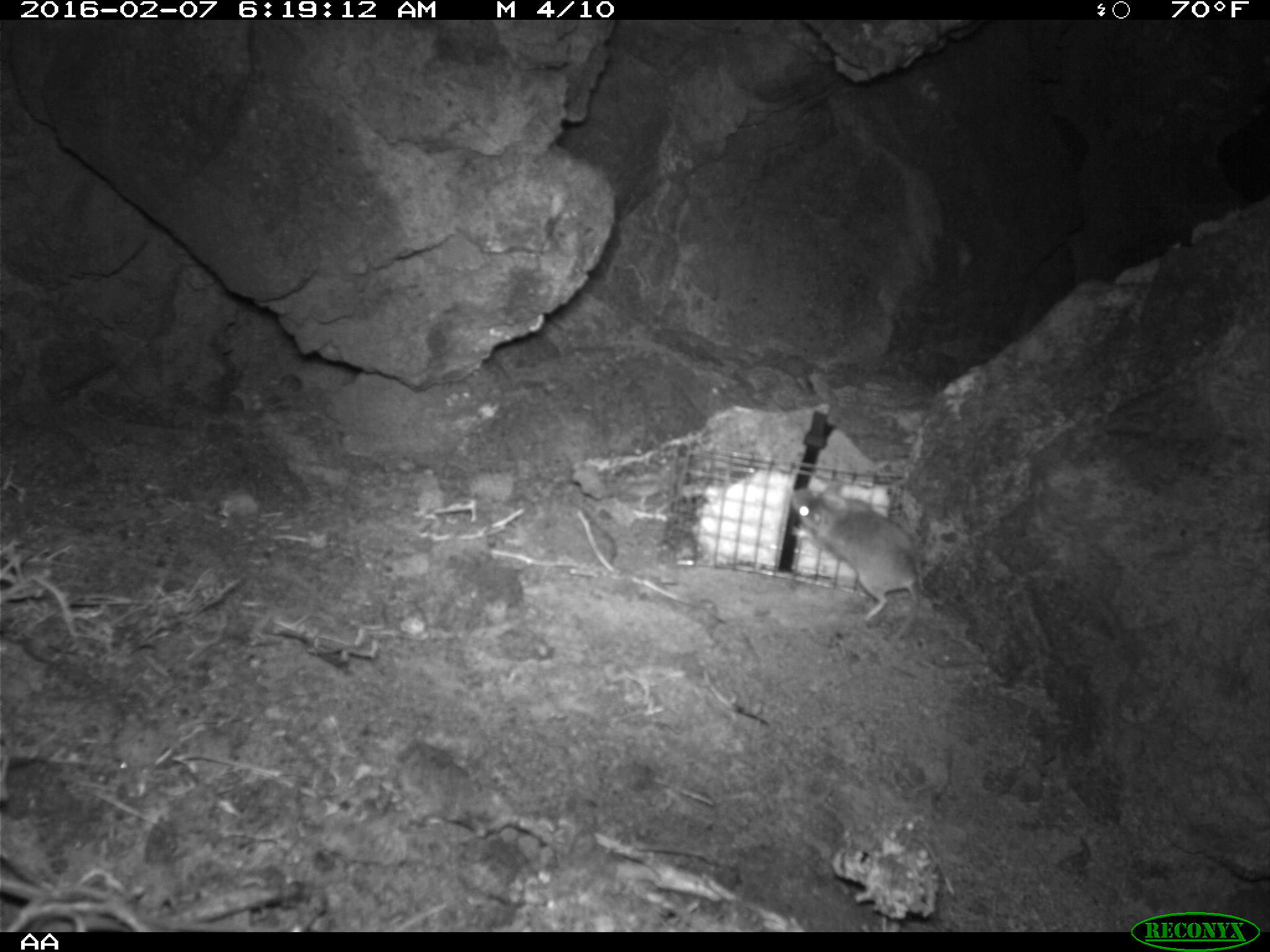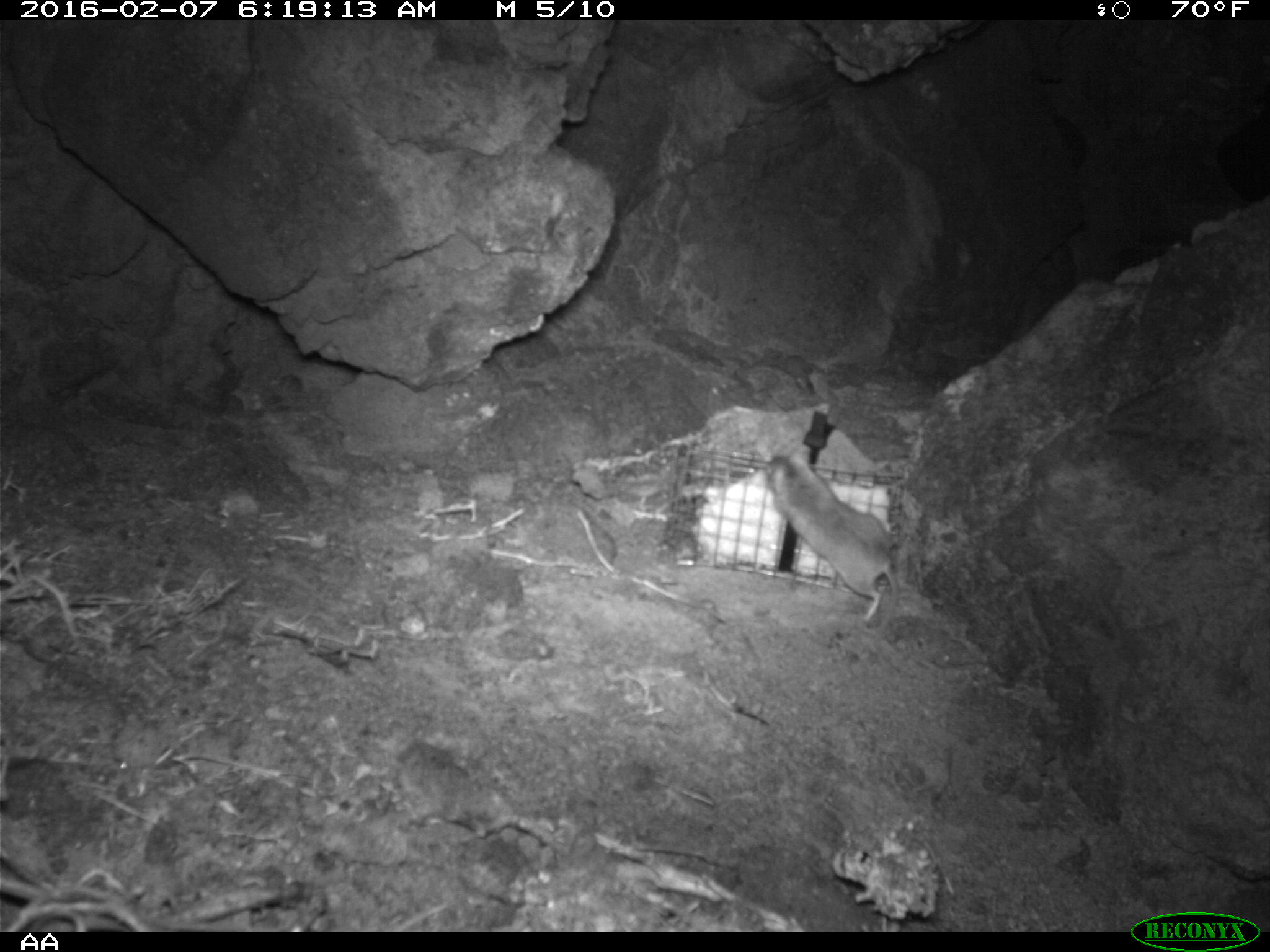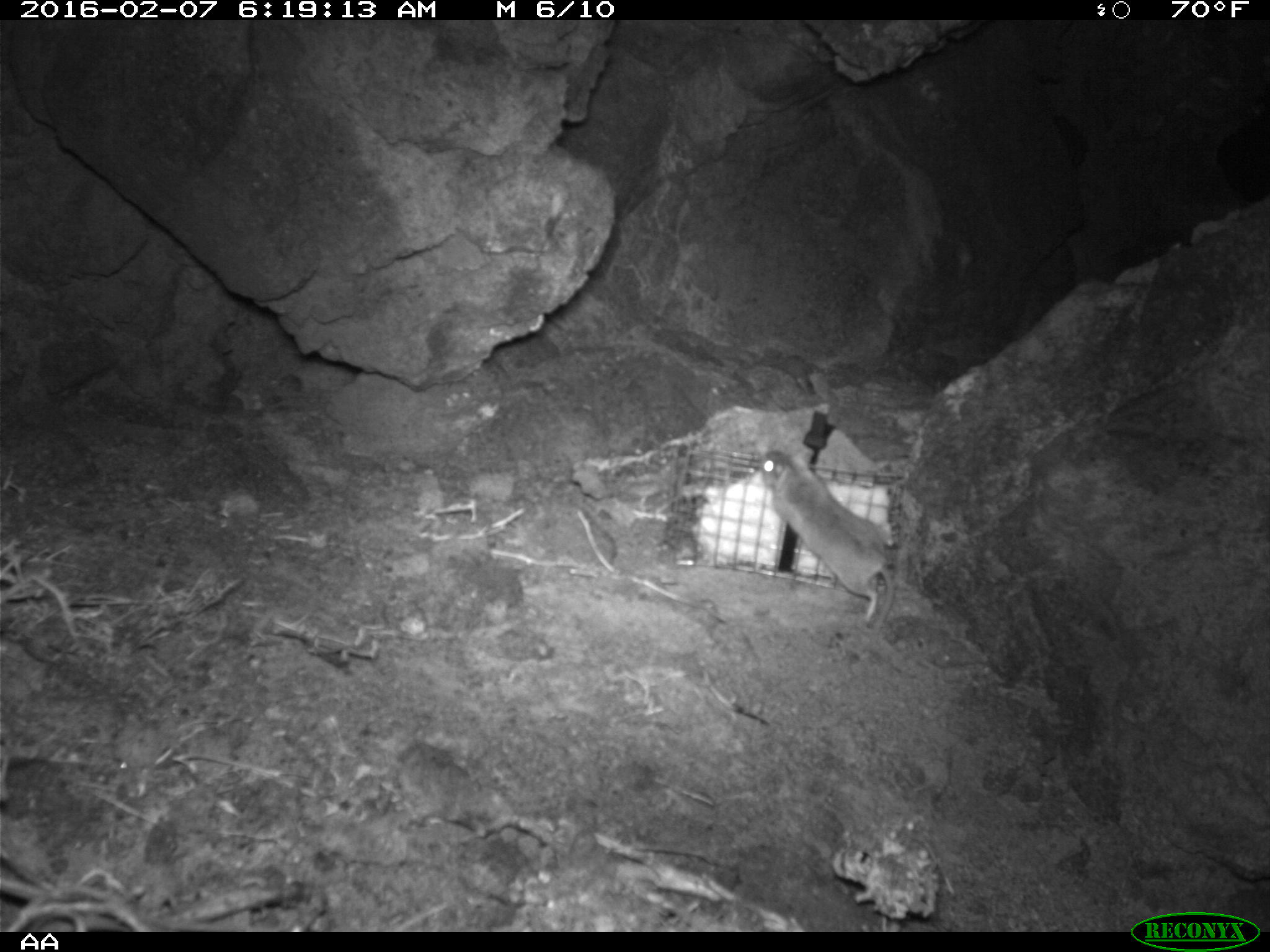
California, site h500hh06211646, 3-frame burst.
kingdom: Animalia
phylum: Chordata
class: Mammalia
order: Rodentia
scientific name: Rodentia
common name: rodent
Rodent (Rodentia).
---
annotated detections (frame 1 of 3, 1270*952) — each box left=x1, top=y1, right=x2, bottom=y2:
rodent: left=789, top=485, right=921, bottom=657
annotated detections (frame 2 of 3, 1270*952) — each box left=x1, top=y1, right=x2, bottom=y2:
rodent: left=771, top=449, right=907, bottom=621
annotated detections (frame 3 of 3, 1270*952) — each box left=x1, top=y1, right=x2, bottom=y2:
rodent: left=758, top=447, right=894, bottom=631